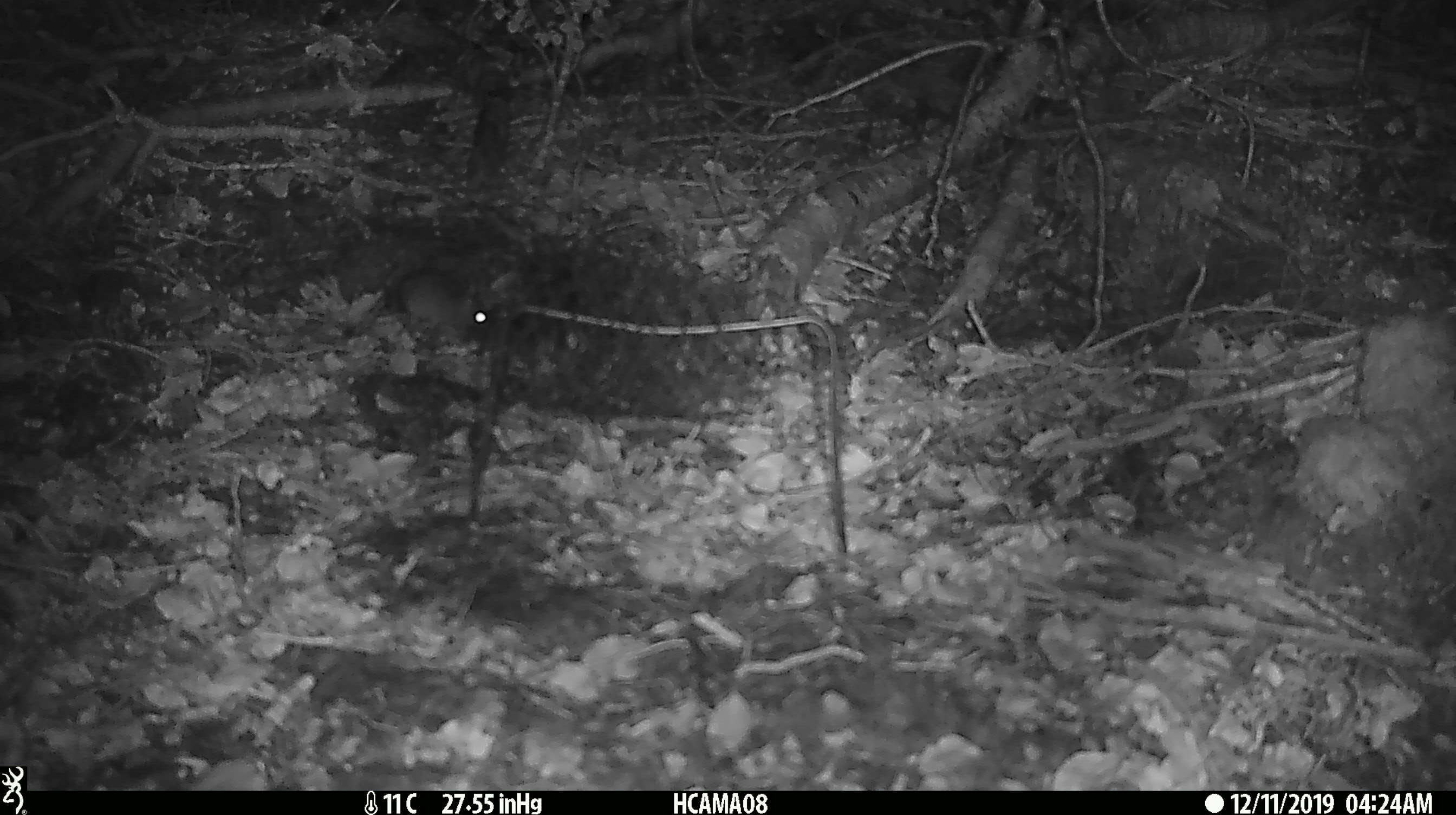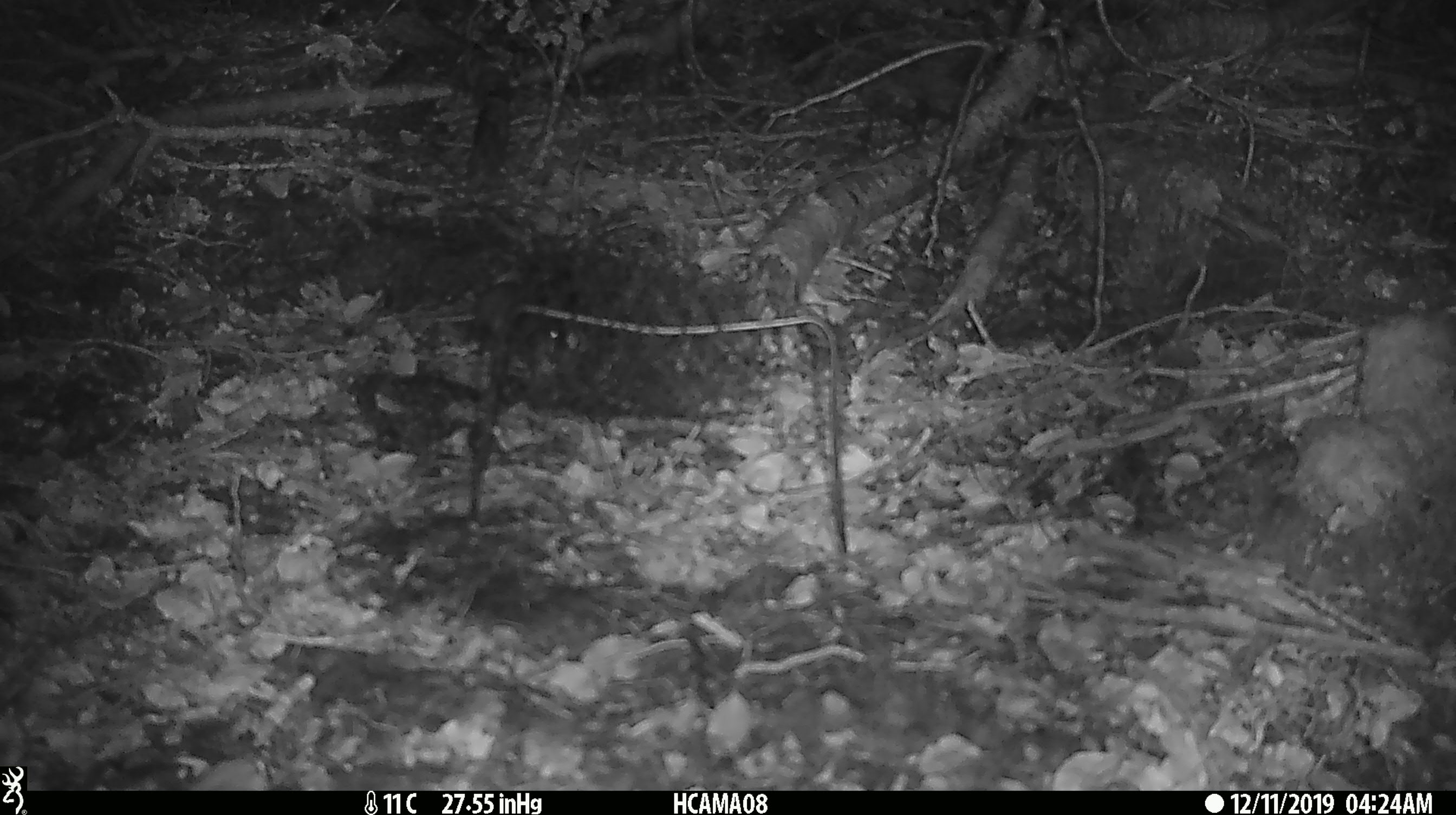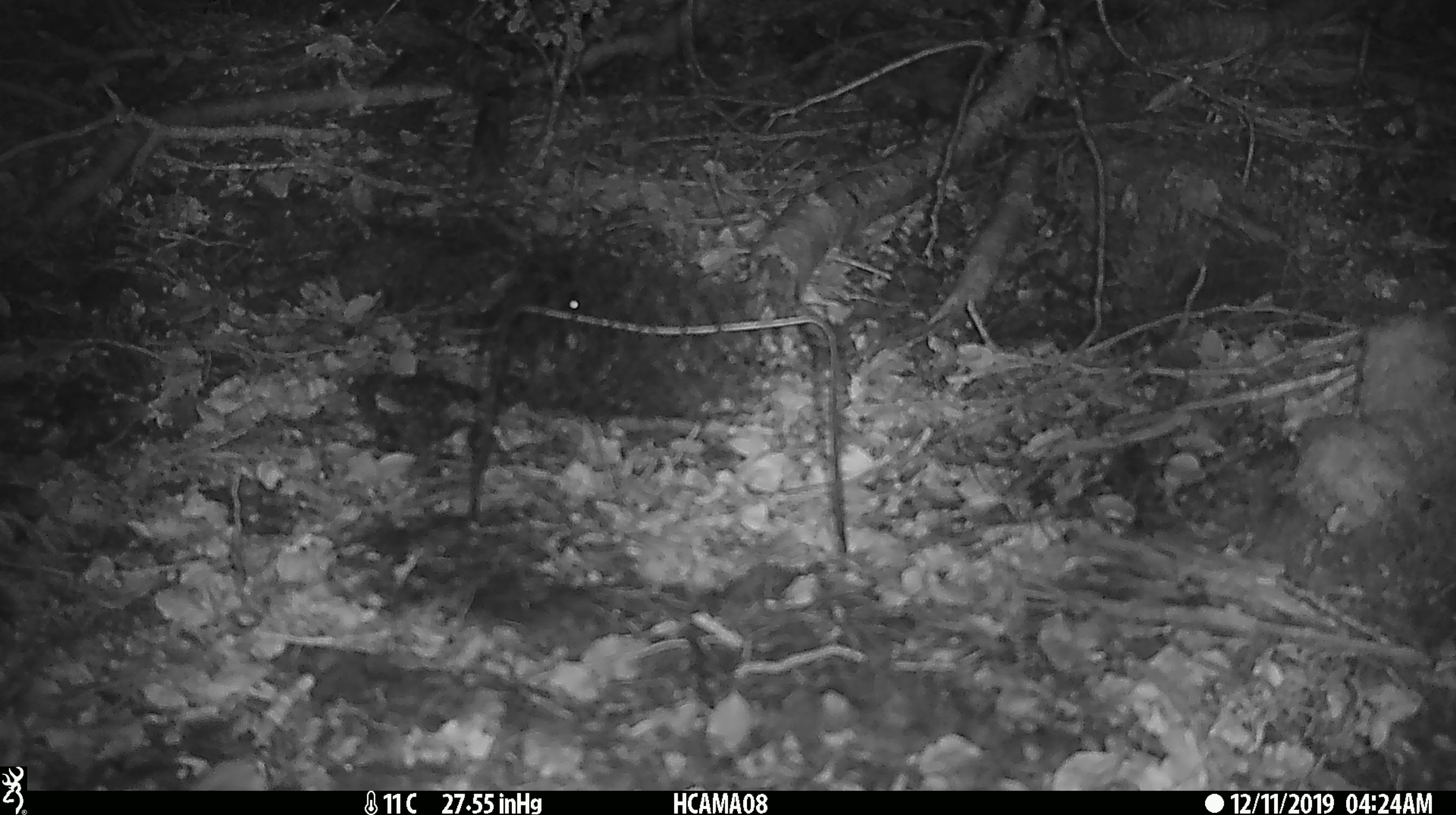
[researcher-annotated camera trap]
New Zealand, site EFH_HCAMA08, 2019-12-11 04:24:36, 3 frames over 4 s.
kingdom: Animalia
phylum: Chordata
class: Mammalia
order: Rodentia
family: Muridae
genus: Mus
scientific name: Mus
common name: mouse